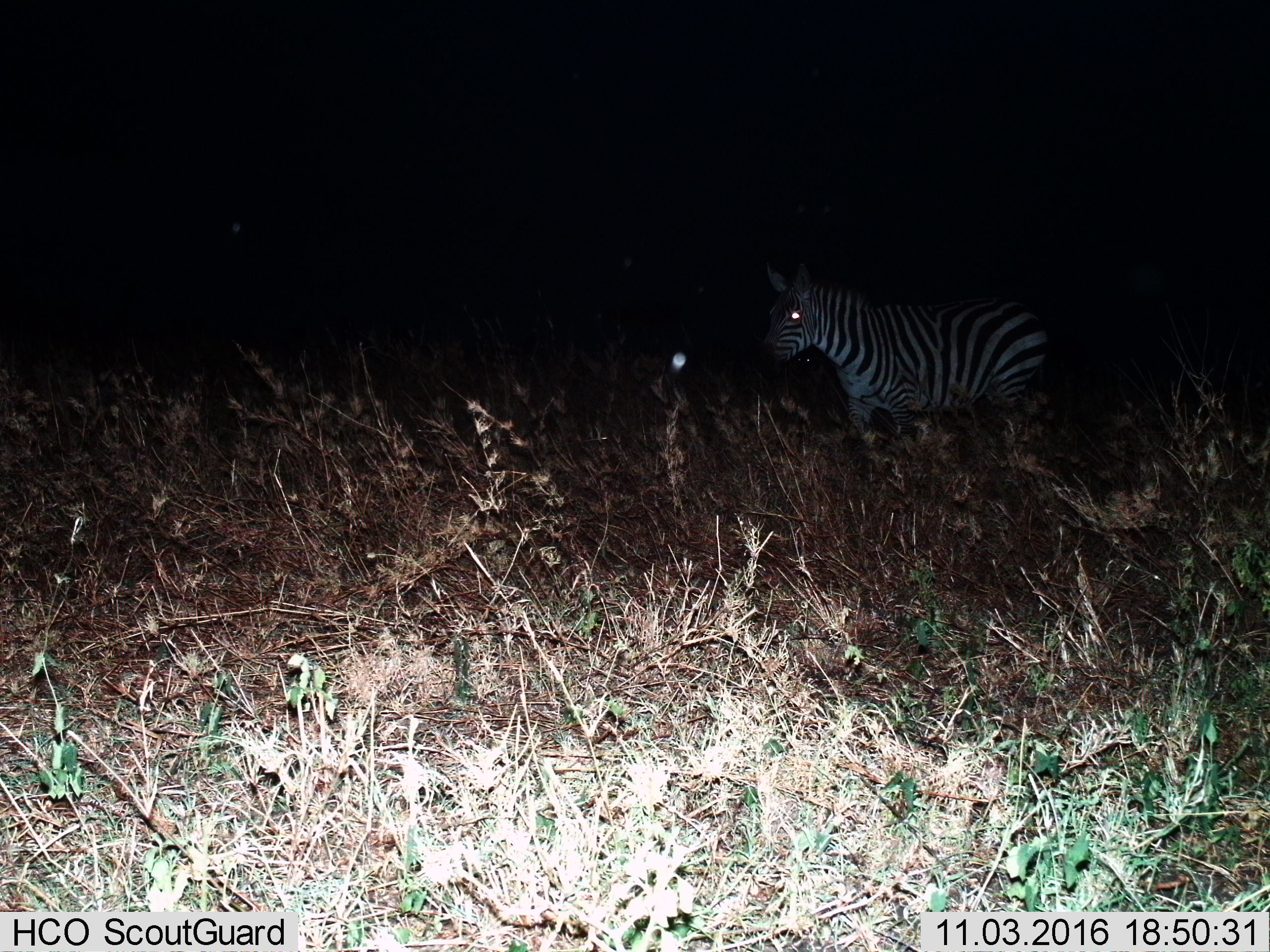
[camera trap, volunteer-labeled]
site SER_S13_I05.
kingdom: Animalia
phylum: Chordata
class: Mammalia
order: Perissodactyla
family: Equidae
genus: Equus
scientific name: Equus quagga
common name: plains zebra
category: zebraplains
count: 1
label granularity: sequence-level